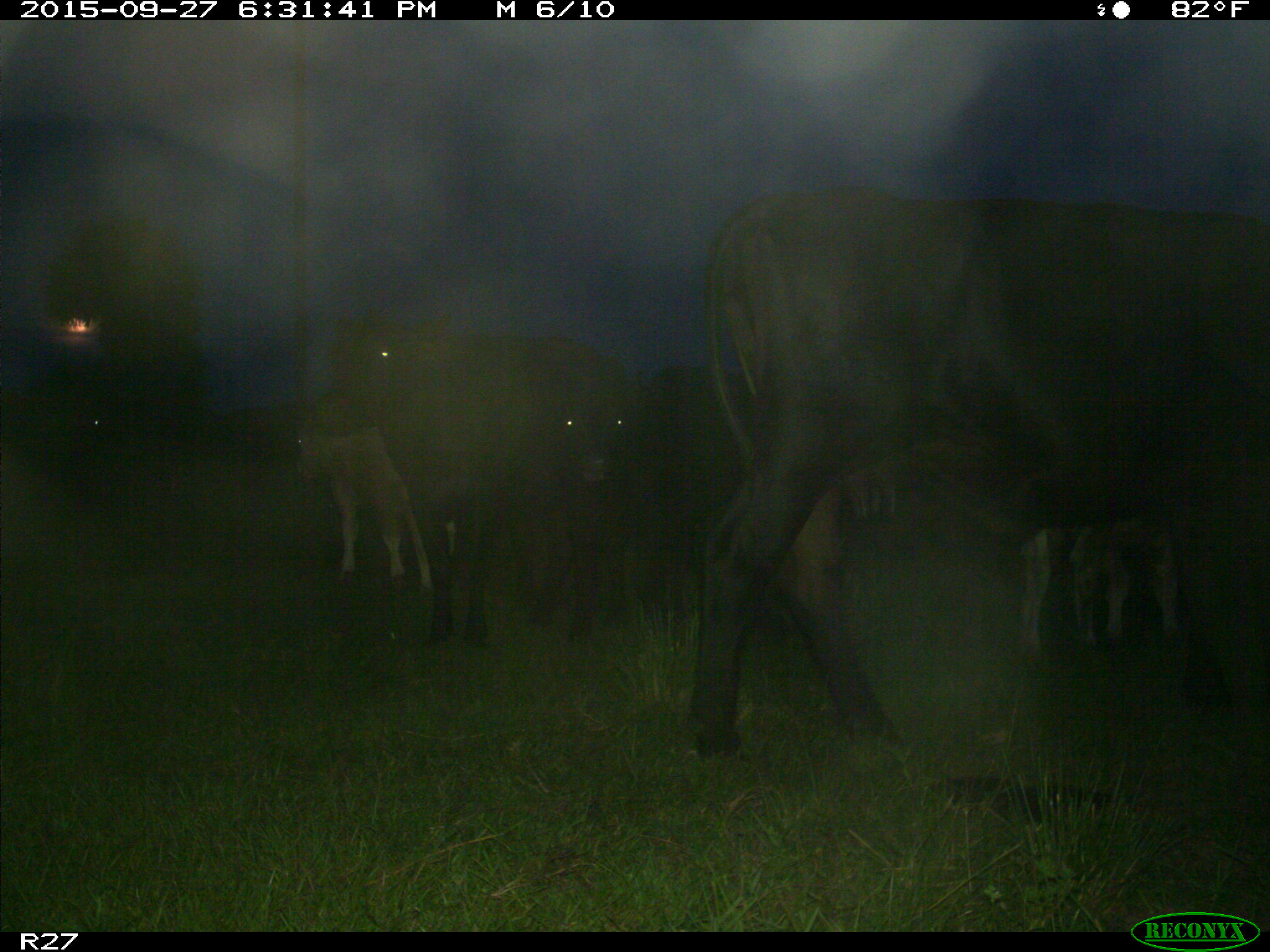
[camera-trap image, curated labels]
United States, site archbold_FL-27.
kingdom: Animalia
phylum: Chordata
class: Mammalia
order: Artiodactyla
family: Bovidae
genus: Bos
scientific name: Bos taurus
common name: domestic cow